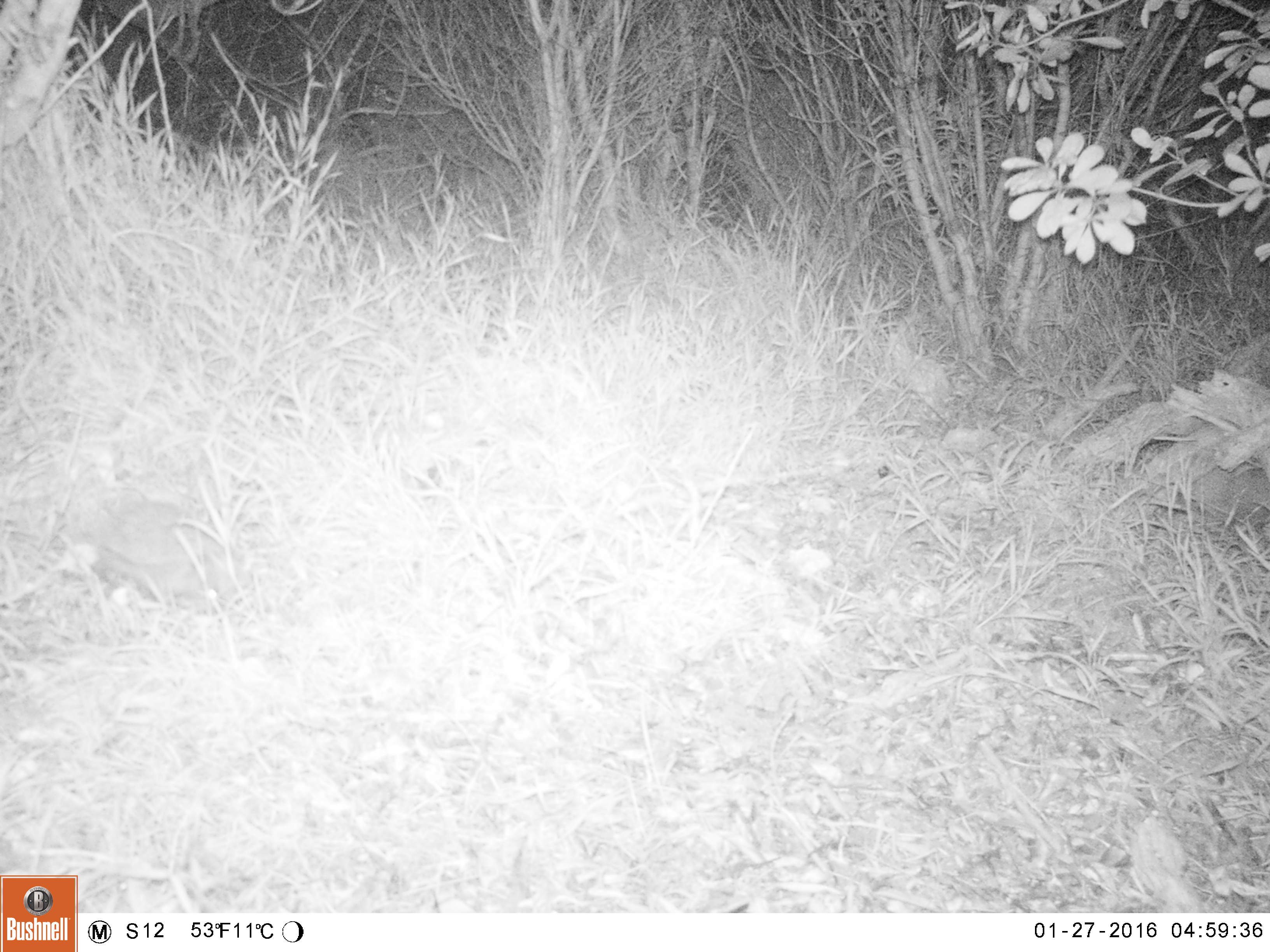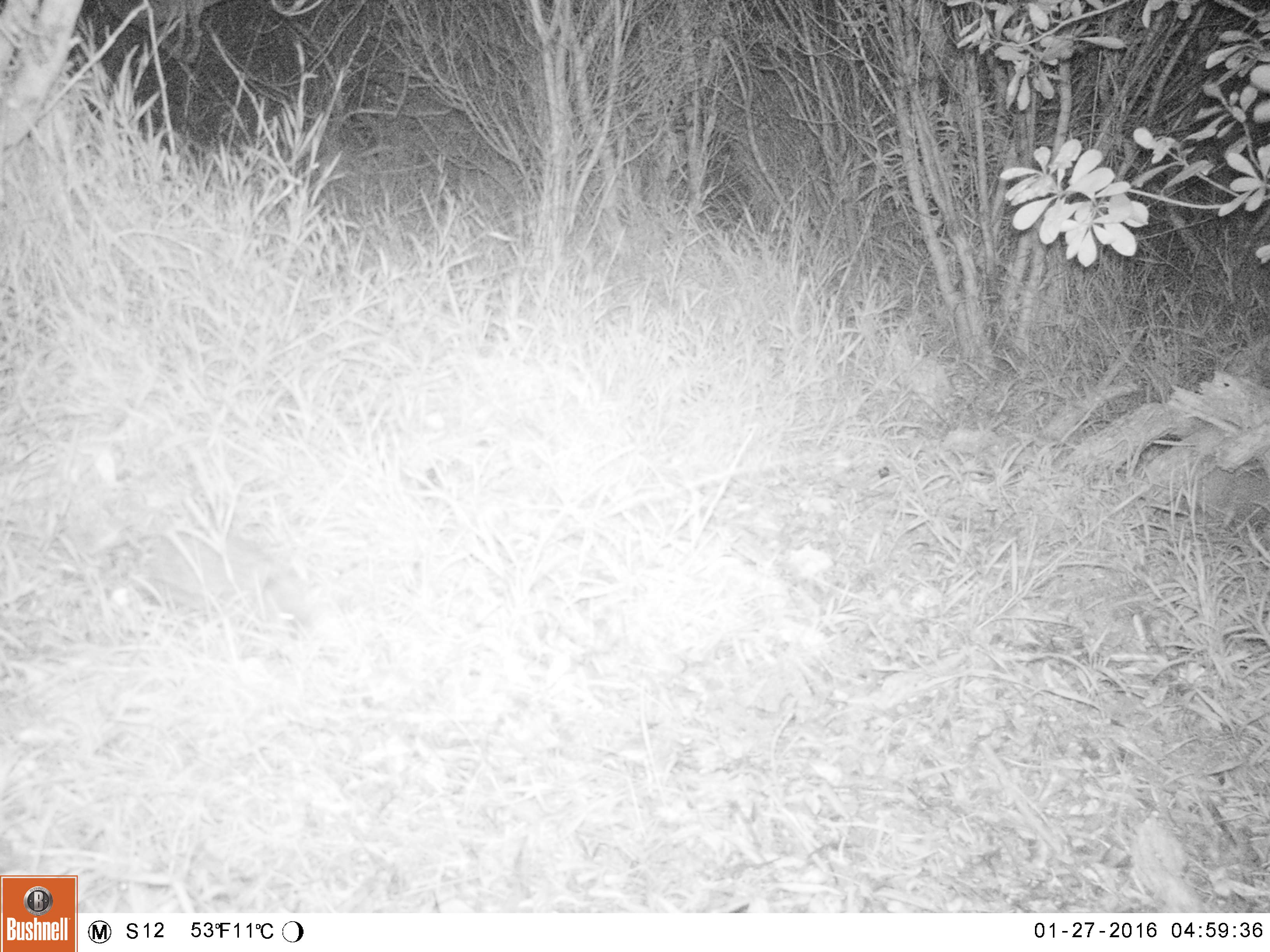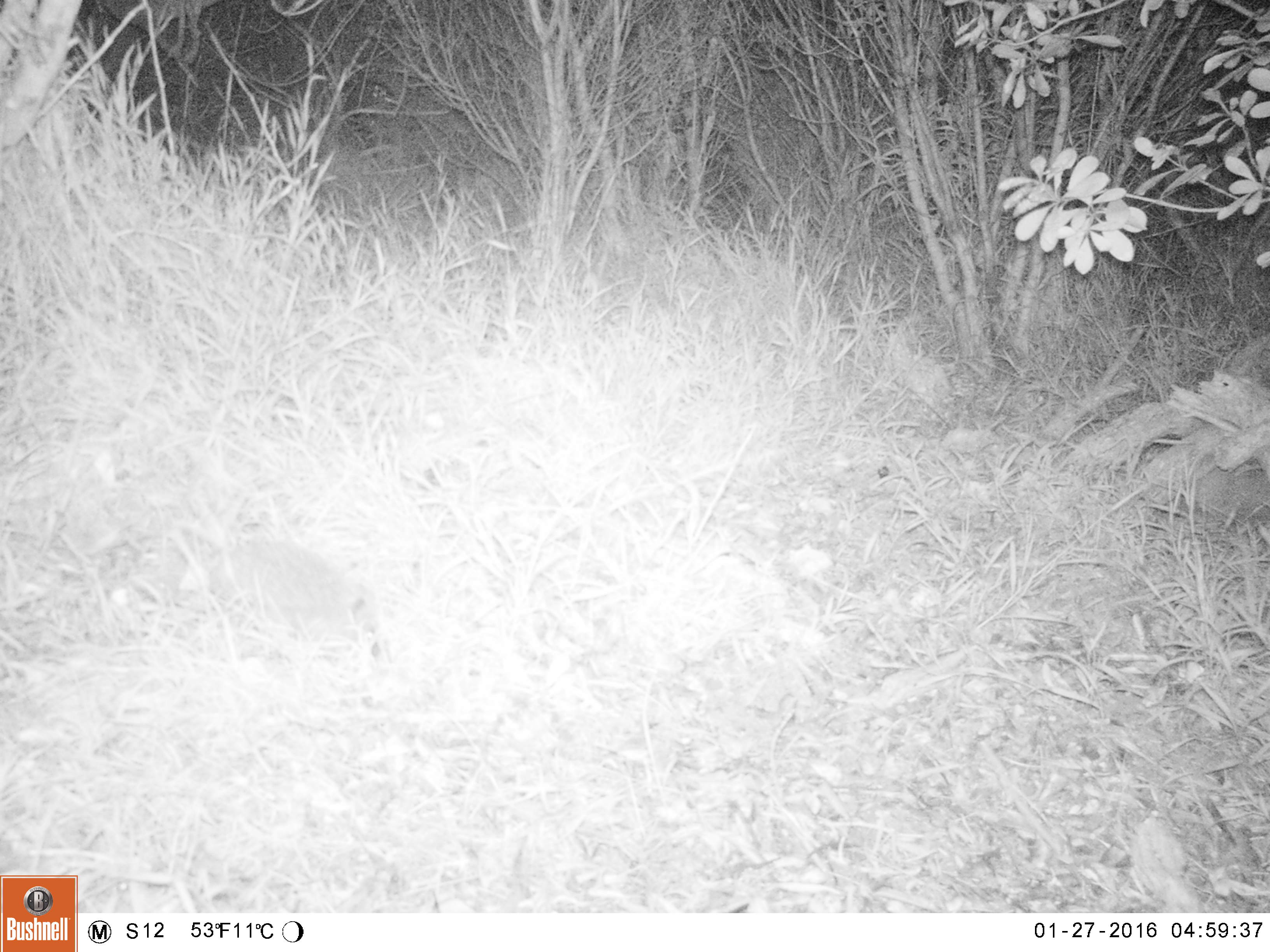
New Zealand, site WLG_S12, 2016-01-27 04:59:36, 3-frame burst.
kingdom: Animalia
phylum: Chordata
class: Mammalia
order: Eulipotyphla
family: Erinaceidae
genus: Erinaceus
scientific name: Erinaceus europaeus europaeus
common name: european hedgehog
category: hedgehog